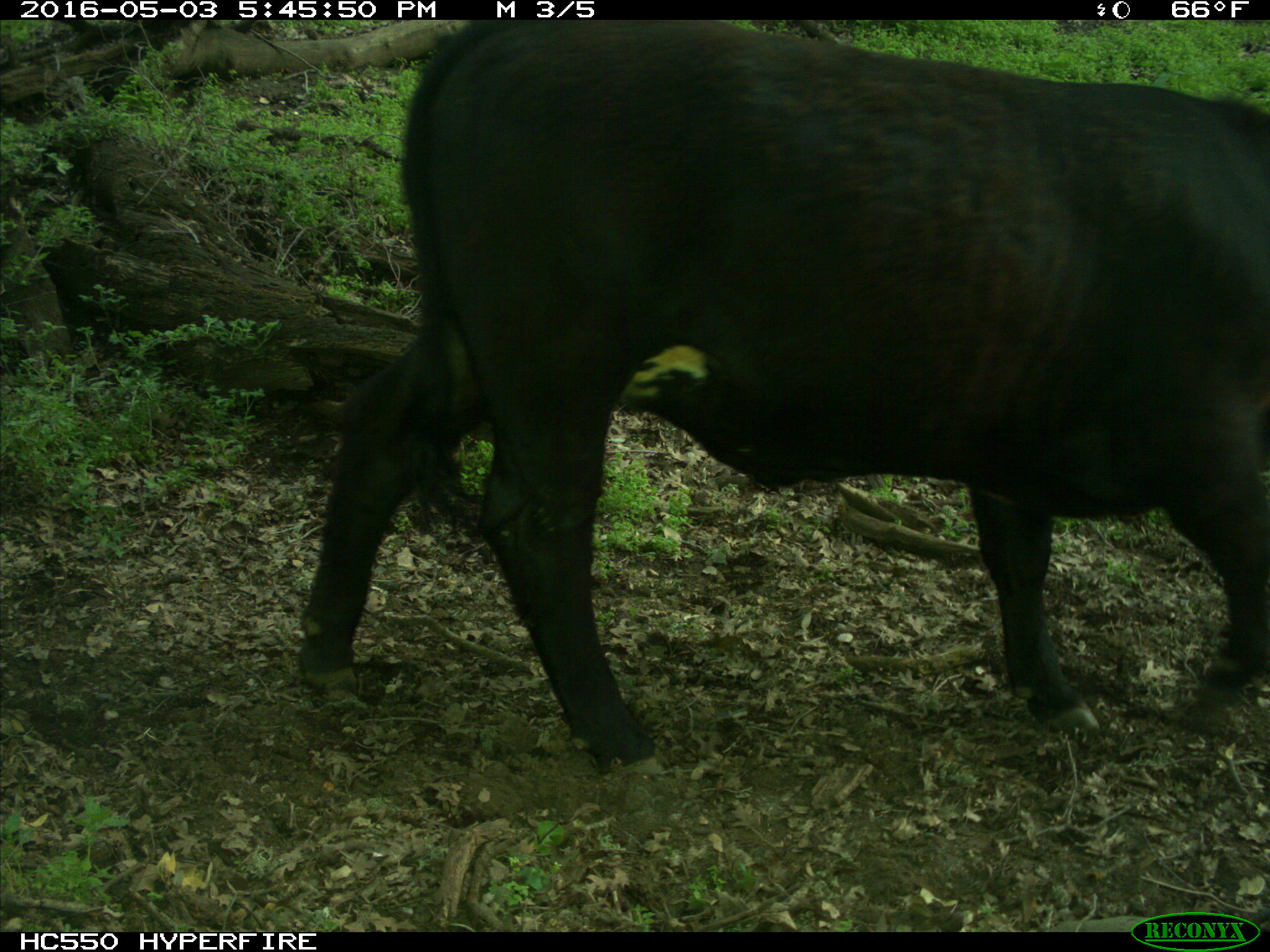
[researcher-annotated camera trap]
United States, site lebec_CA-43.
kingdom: Animalia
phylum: Chordata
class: Mammalia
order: Artiodactyla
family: Bovidae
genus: Bos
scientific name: Bos taurus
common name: domestic cow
Bos taurus (domestic cow).